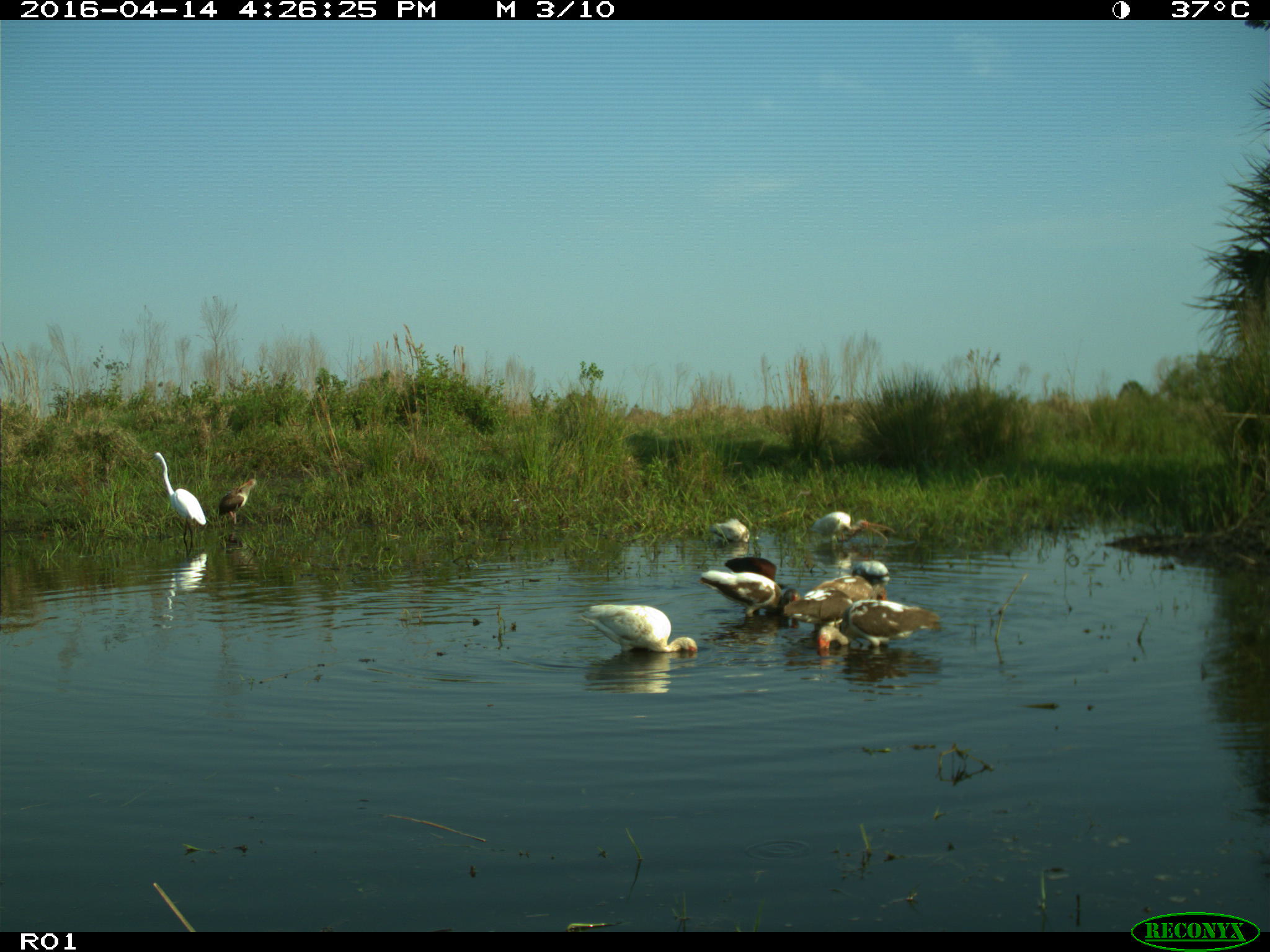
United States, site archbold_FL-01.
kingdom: Animalia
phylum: Chordata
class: Aves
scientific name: Aves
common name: birds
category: unidentified bird